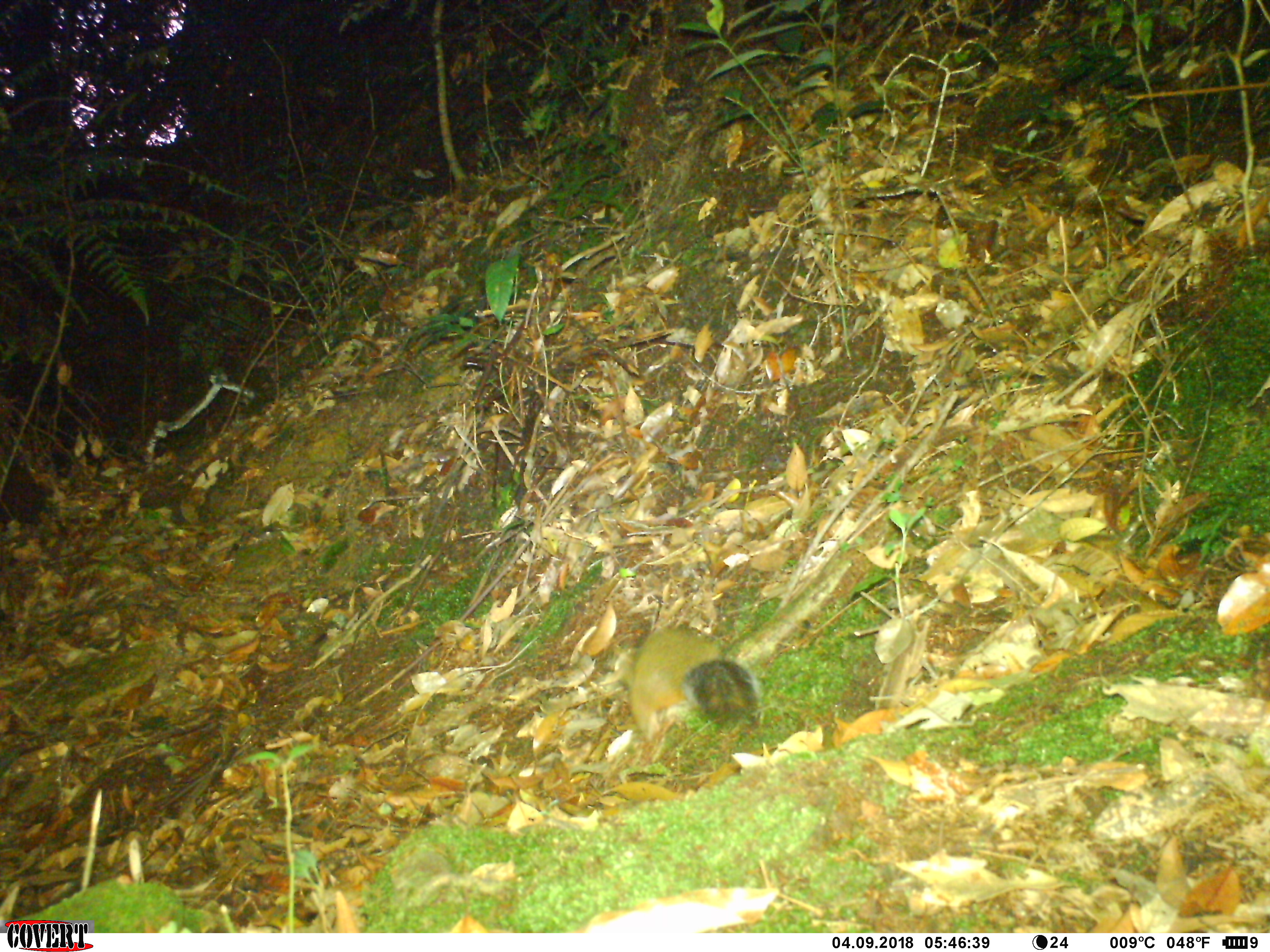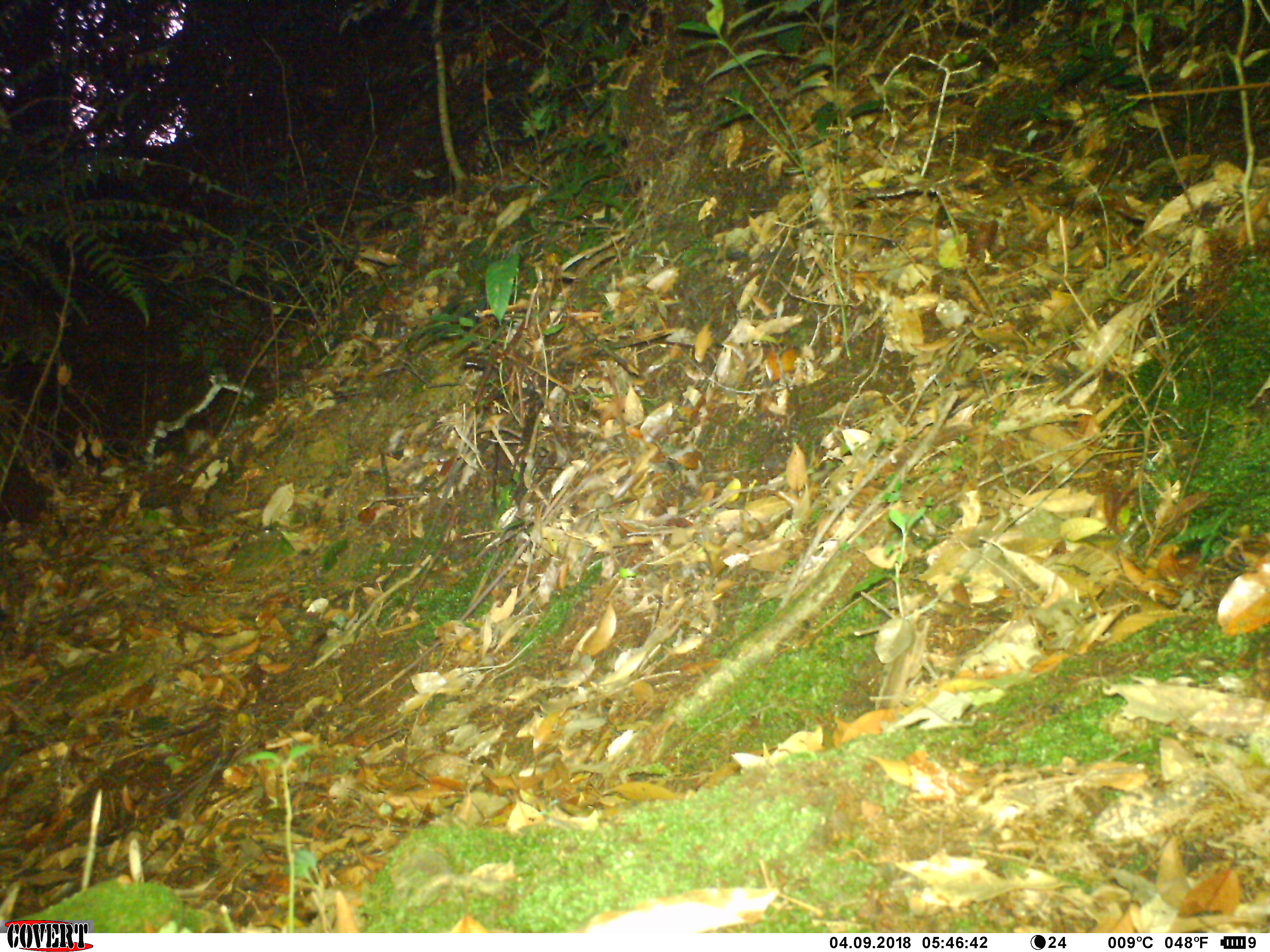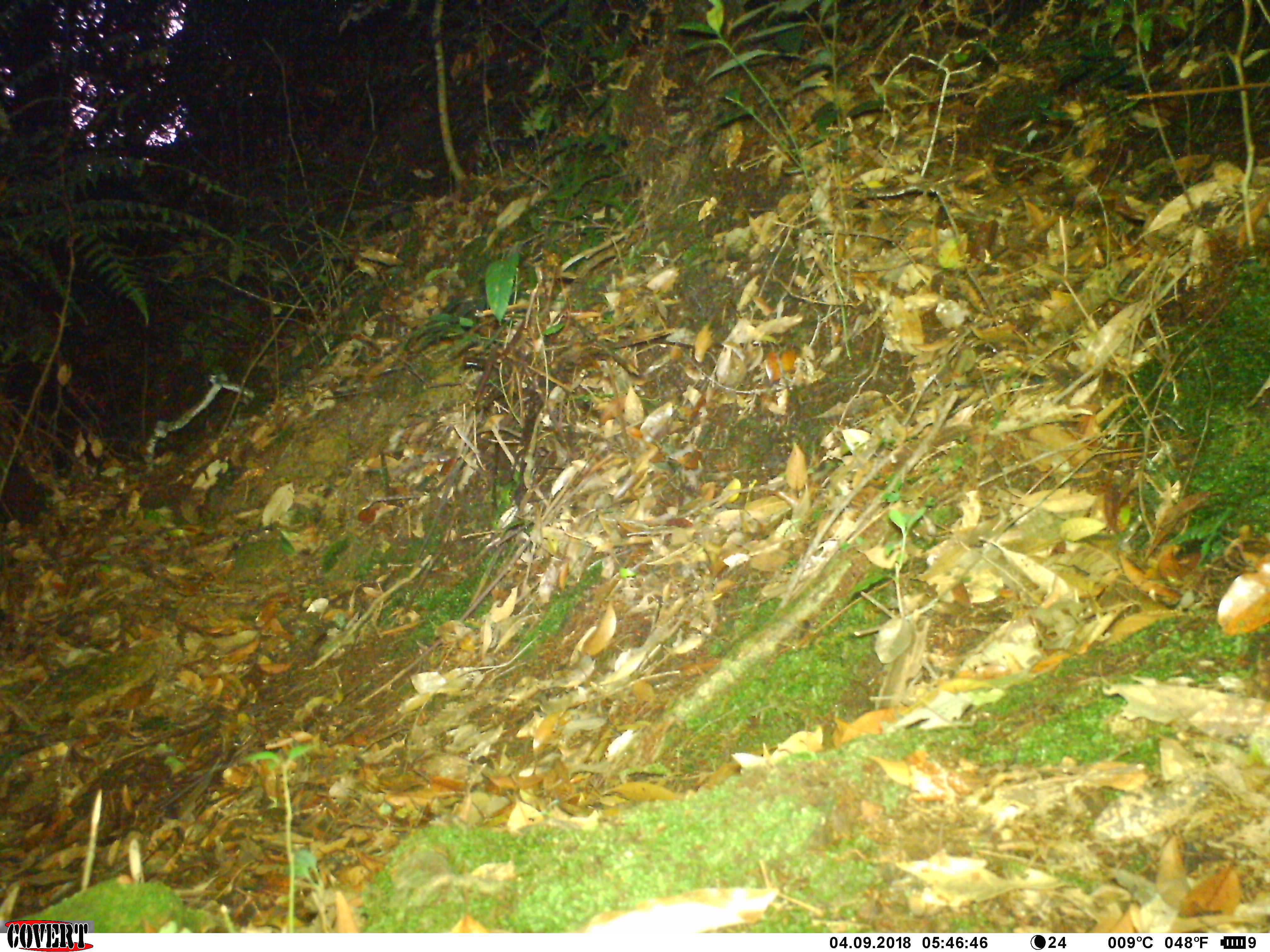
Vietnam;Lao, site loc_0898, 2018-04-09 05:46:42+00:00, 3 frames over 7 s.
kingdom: Animalia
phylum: Chordata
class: Mammalia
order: Rodentia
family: Sciuridae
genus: Dremomys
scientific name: Dremomys rufigenis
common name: red-cheeked squirrel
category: red cheeked squirrel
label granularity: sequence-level